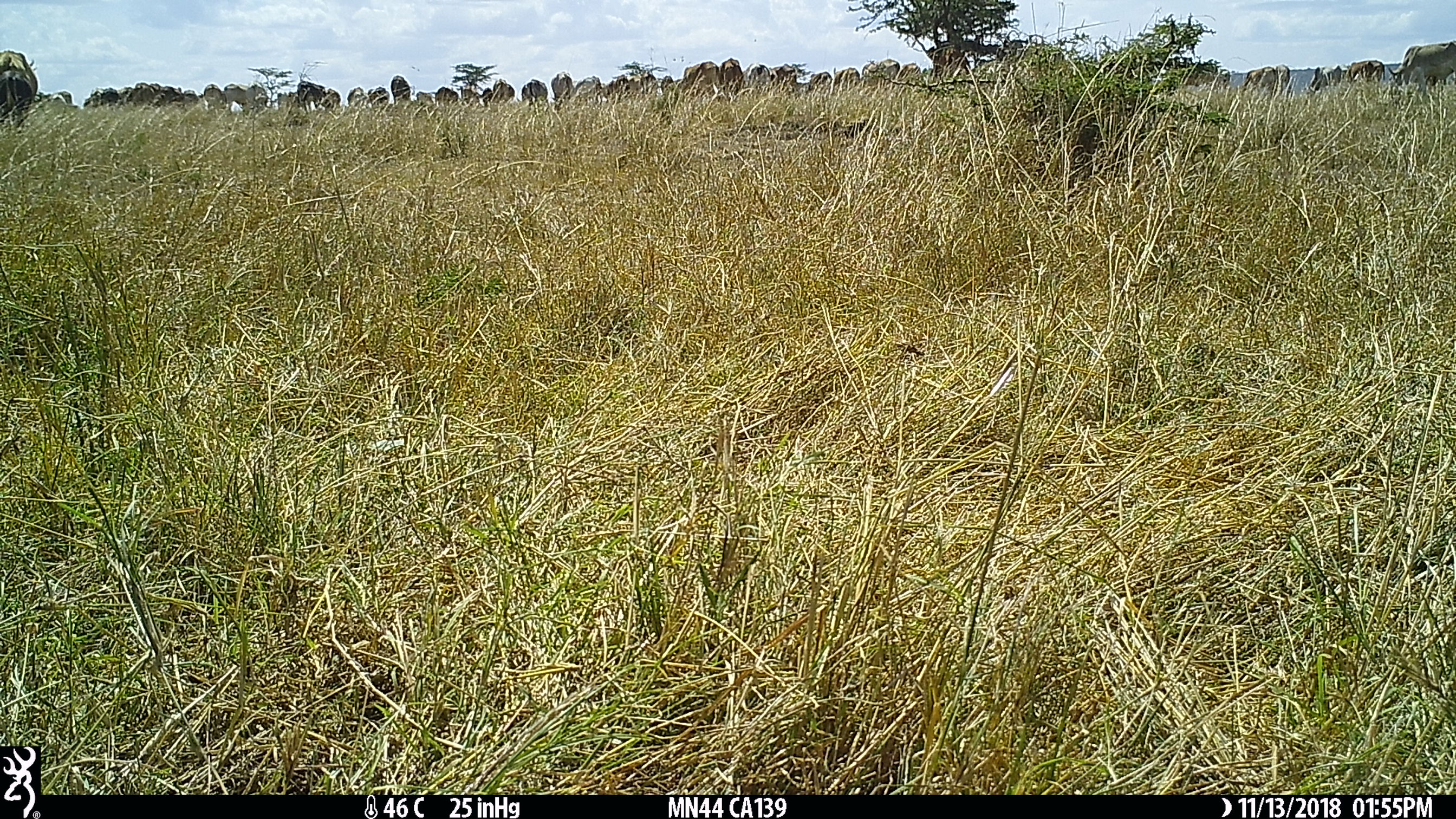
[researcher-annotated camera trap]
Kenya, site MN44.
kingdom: Animalia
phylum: Chordata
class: Mammalia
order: Artiodactyla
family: Bovidae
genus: Bos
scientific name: Bos taurus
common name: cattle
Cattle (Bos taurus).